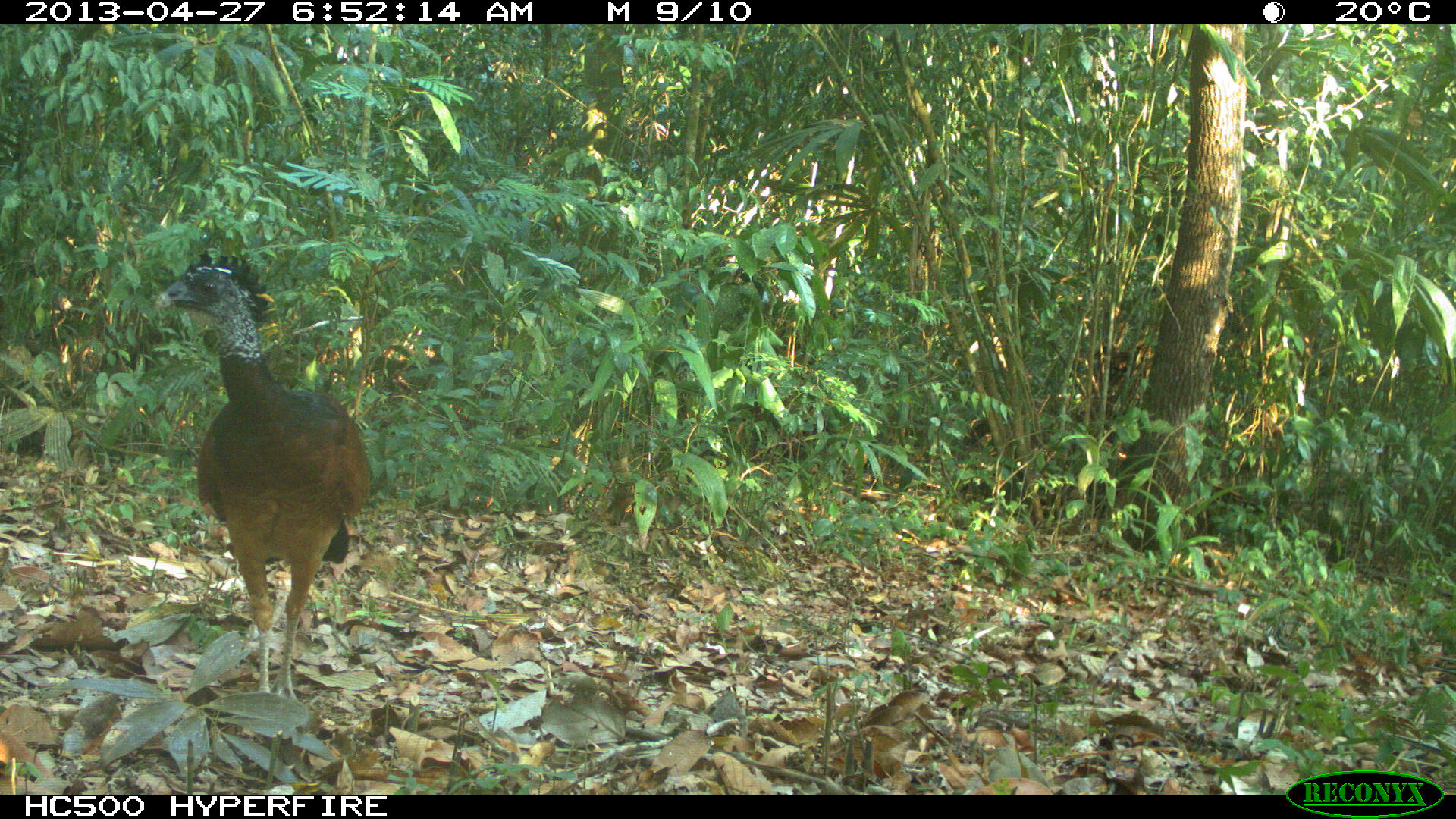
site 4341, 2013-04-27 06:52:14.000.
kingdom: Animalia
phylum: Chordata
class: Aves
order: Galliformes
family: Cracidae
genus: Crax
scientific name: Crax rubra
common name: great curassow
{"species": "Crax rubra (great curassow)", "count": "1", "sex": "female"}